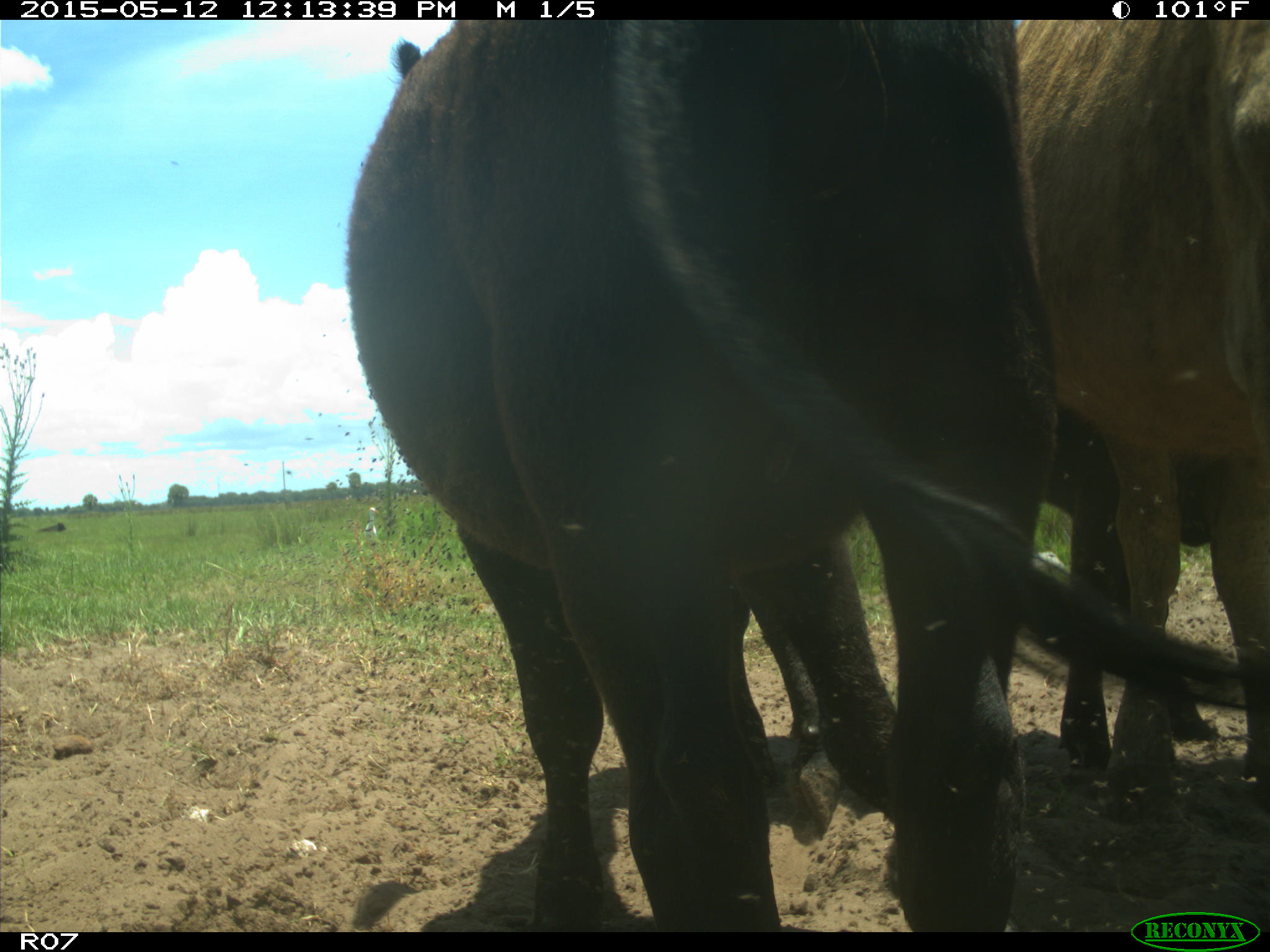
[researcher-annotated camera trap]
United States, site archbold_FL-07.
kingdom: Animalia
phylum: Chordata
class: Mammalia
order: Artiodactyla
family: Bovidae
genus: Bos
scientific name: Bos taurus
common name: domestic cow